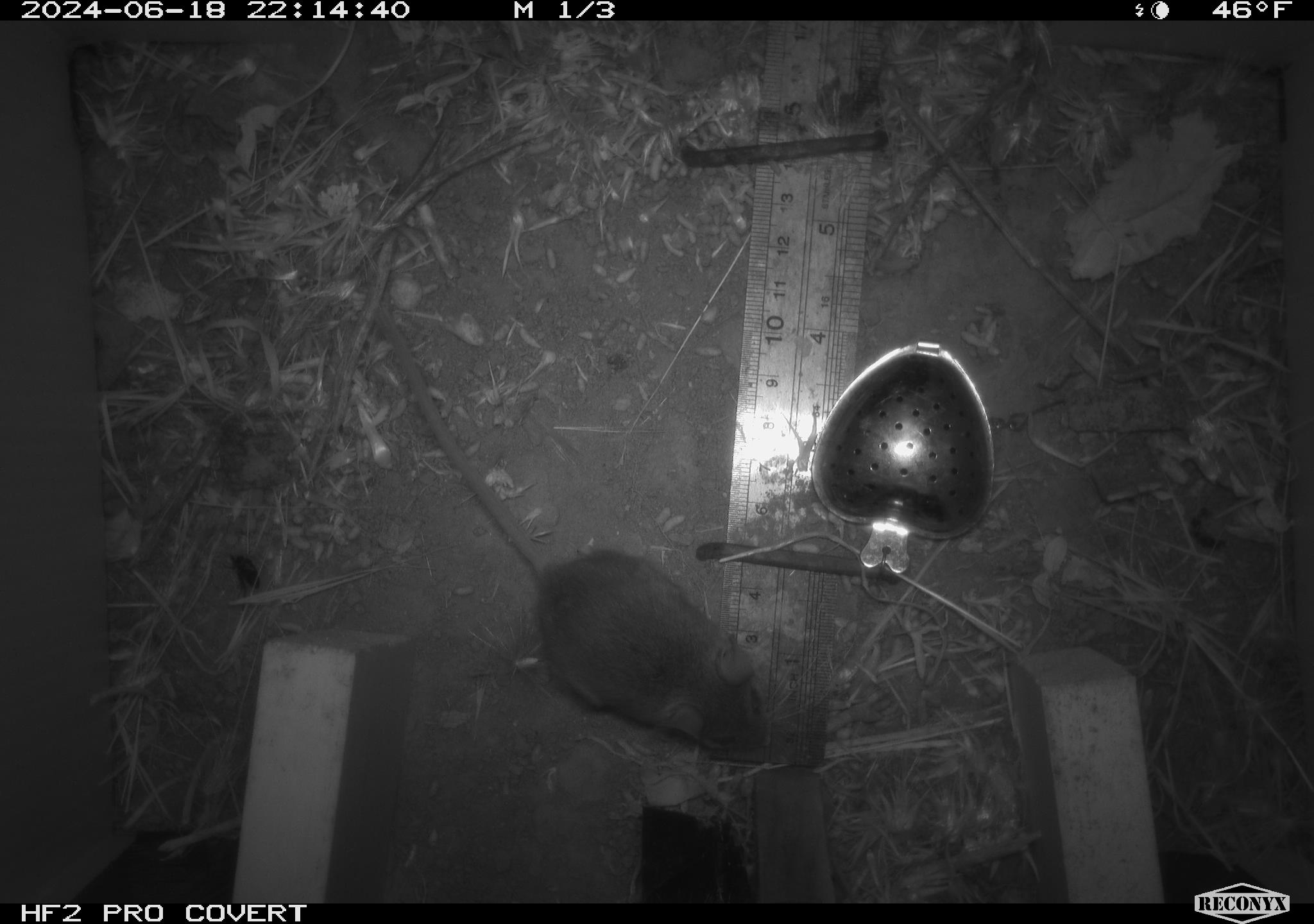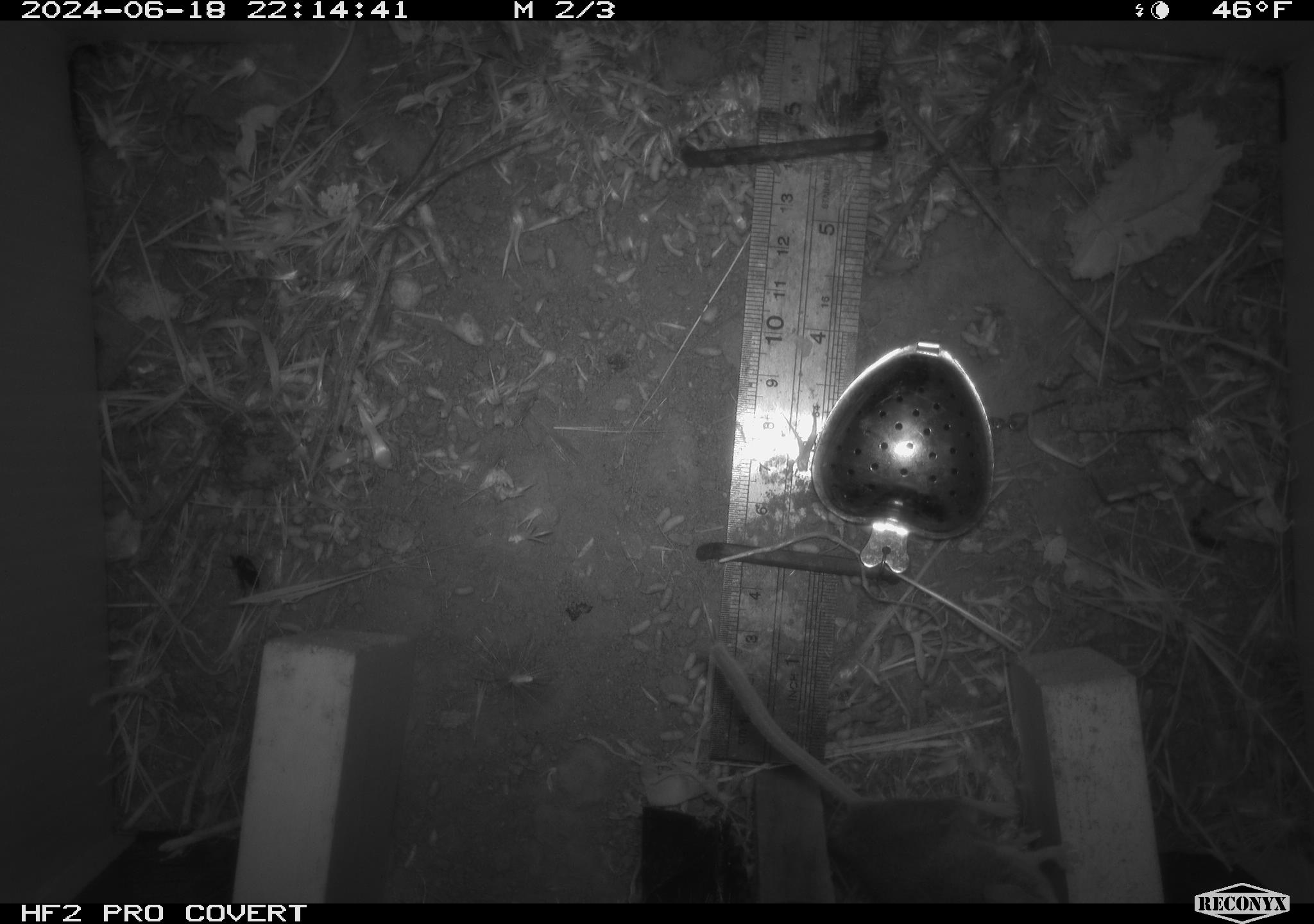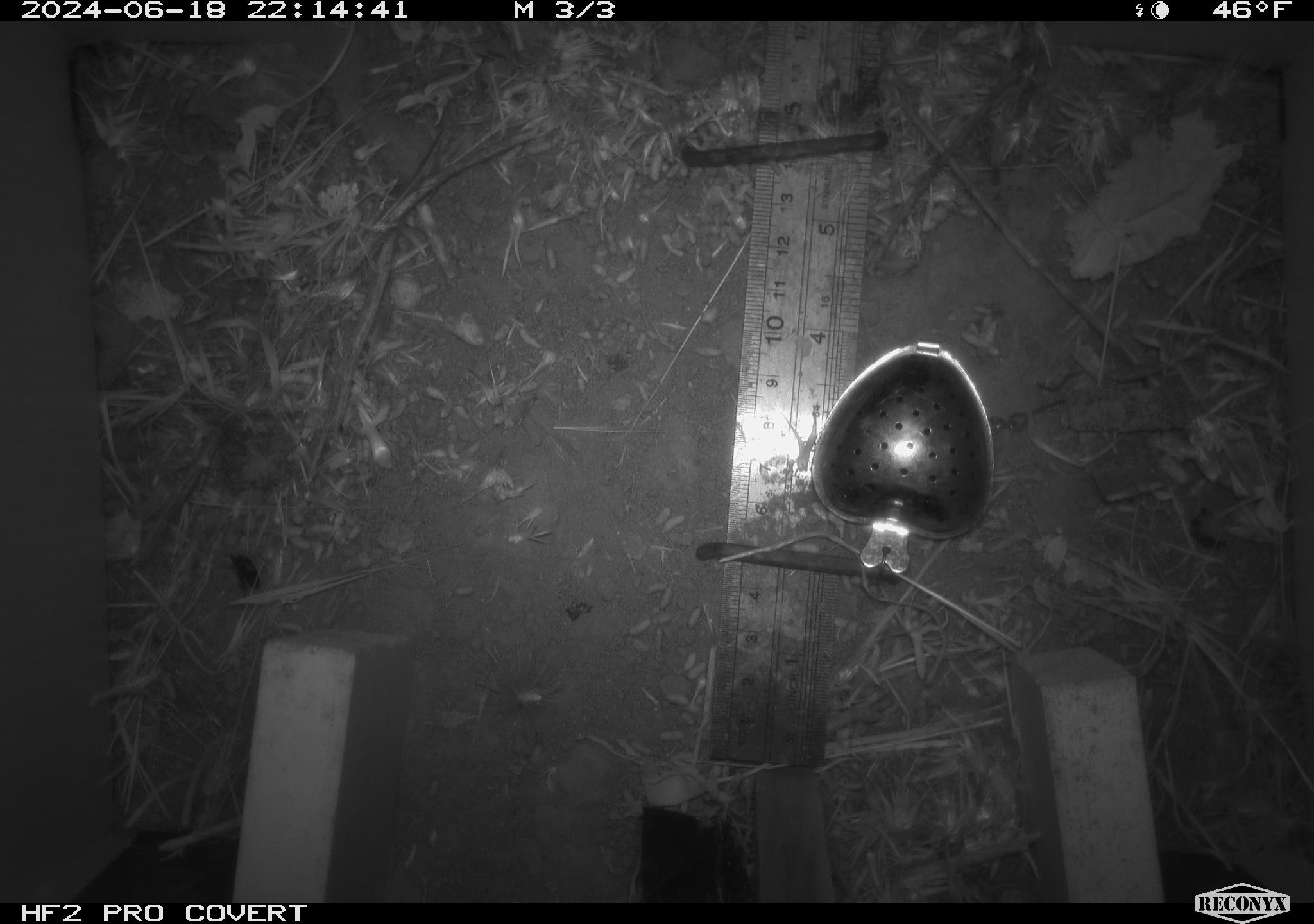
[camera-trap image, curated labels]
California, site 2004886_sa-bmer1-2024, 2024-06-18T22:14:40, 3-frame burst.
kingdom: Animalia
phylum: Chordata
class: Mammalia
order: Rodentia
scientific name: Rodentia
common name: mouse species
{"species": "mouse species (Rodentia)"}